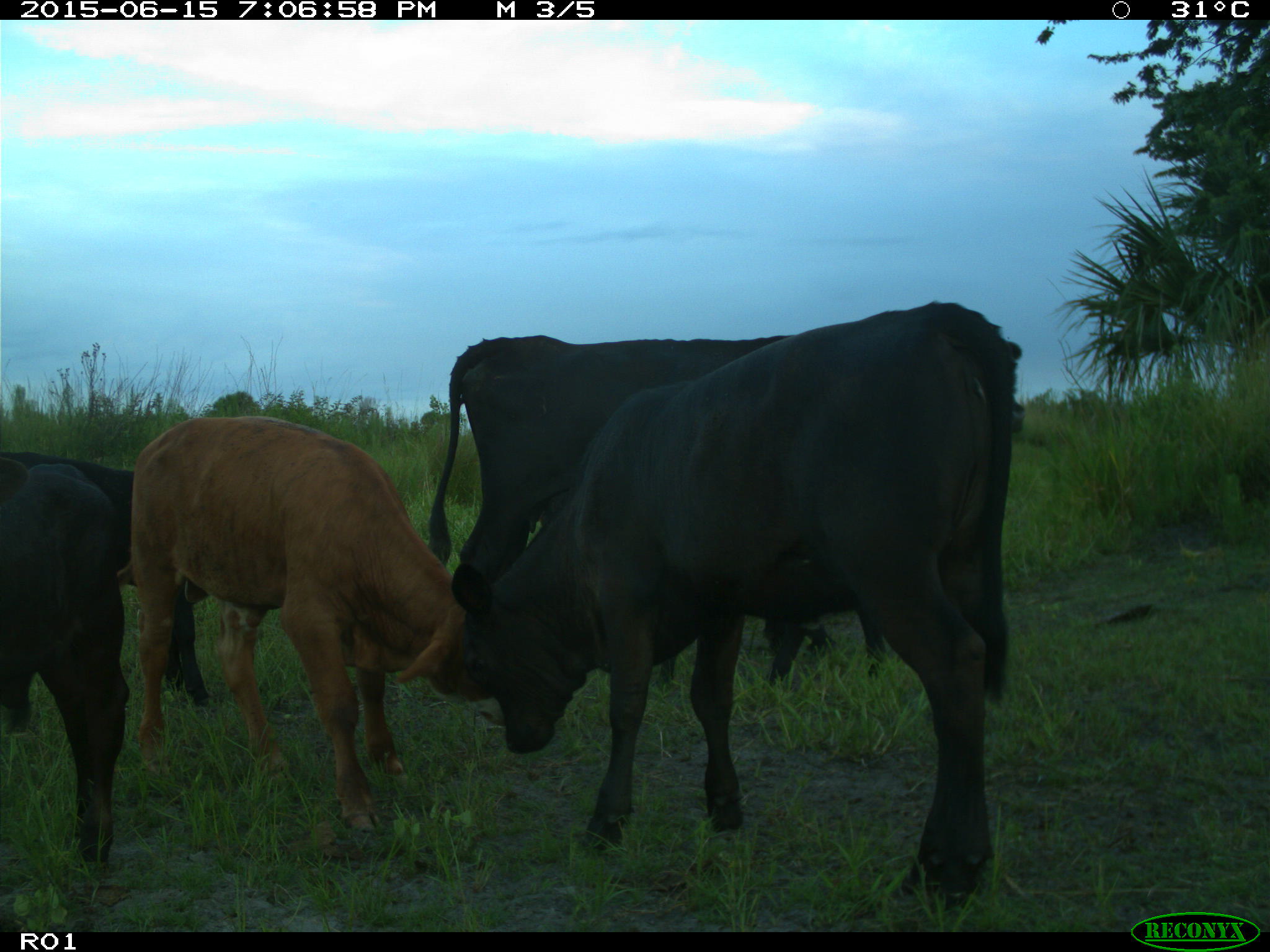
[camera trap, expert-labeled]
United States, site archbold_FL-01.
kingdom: Animalia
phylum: Chordata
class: Mammalia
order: Artiodactyla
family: Bovidae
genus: Bos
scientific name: Bos taurus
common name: domestic cow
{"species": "Bos taurus (domestic cow)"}